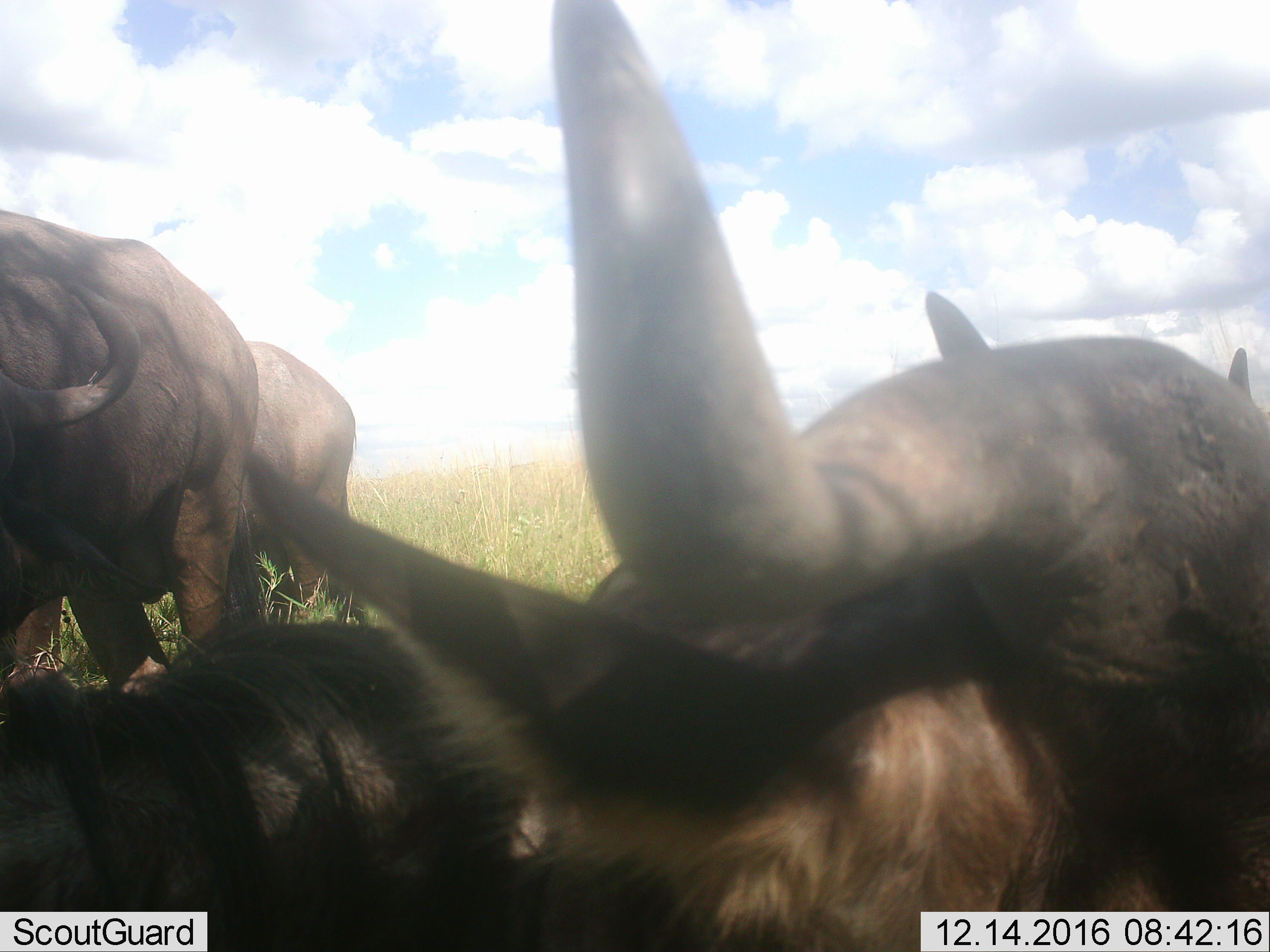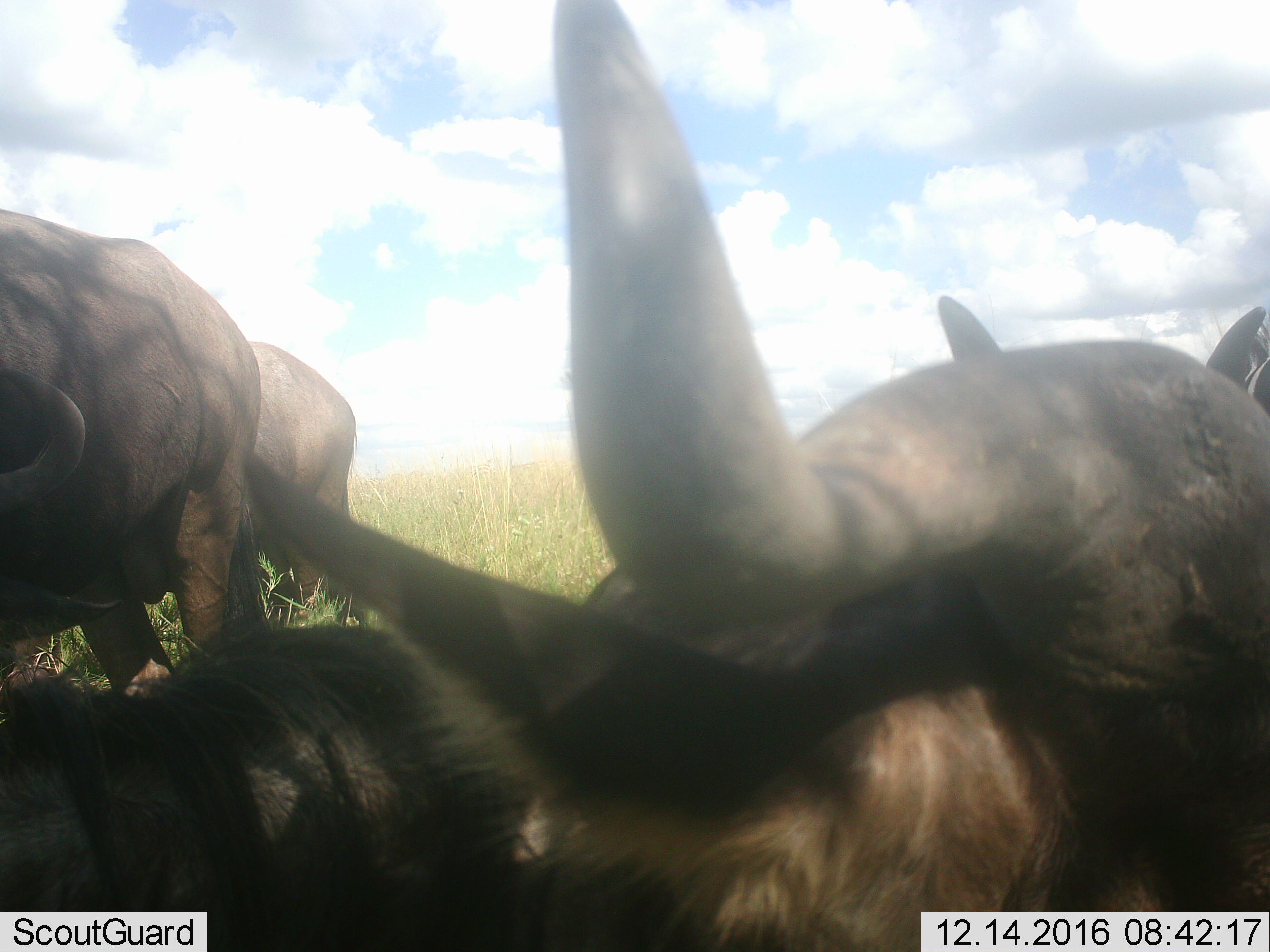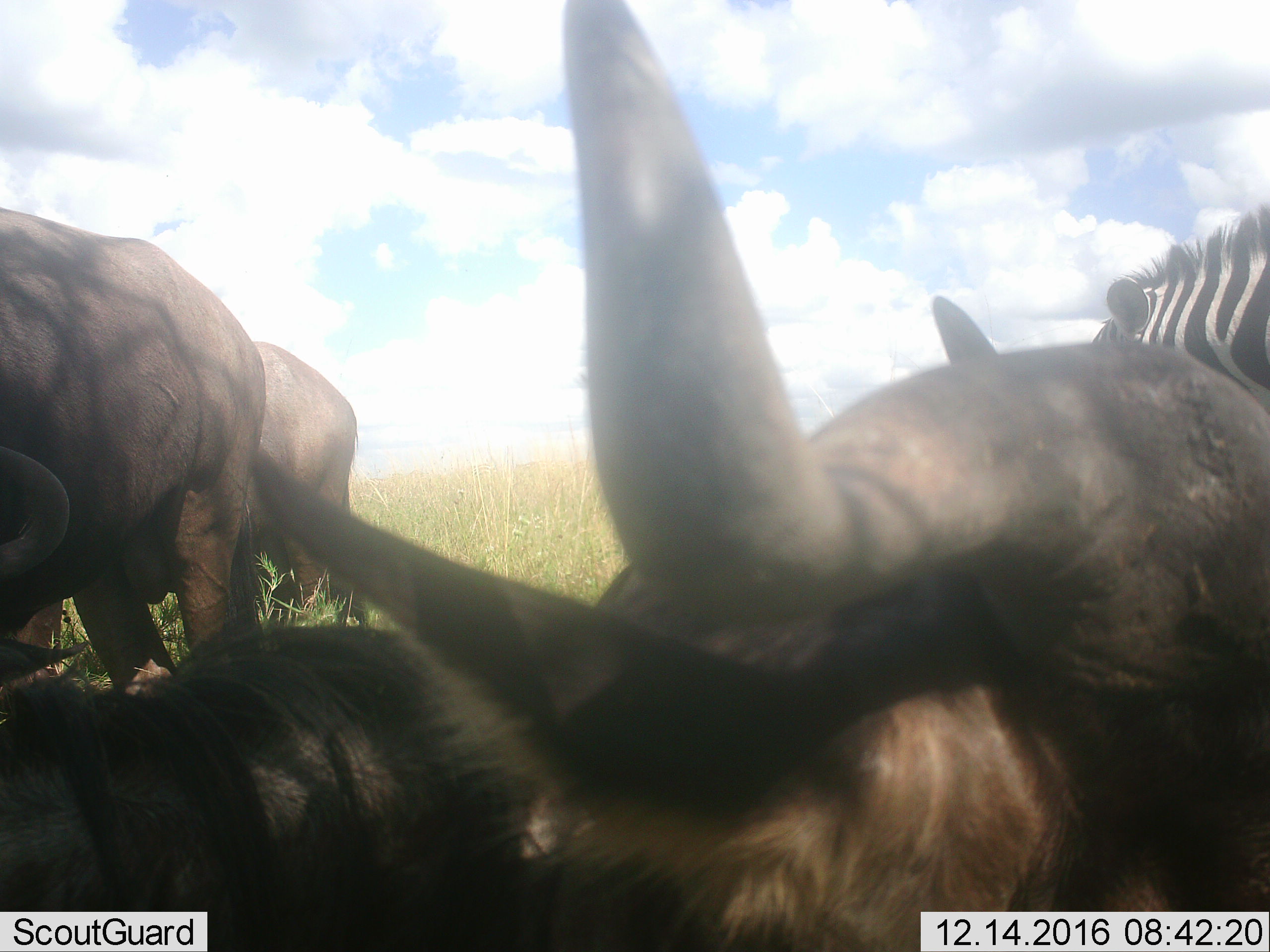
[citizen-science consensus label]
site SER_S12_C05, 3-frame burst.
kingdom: Animalia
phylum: Chordata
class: Mammalia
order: Perissodactyla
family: Equidae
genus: Equus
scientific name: Equus quagga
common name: plains zebra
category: zebraplains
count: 1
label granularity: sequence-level